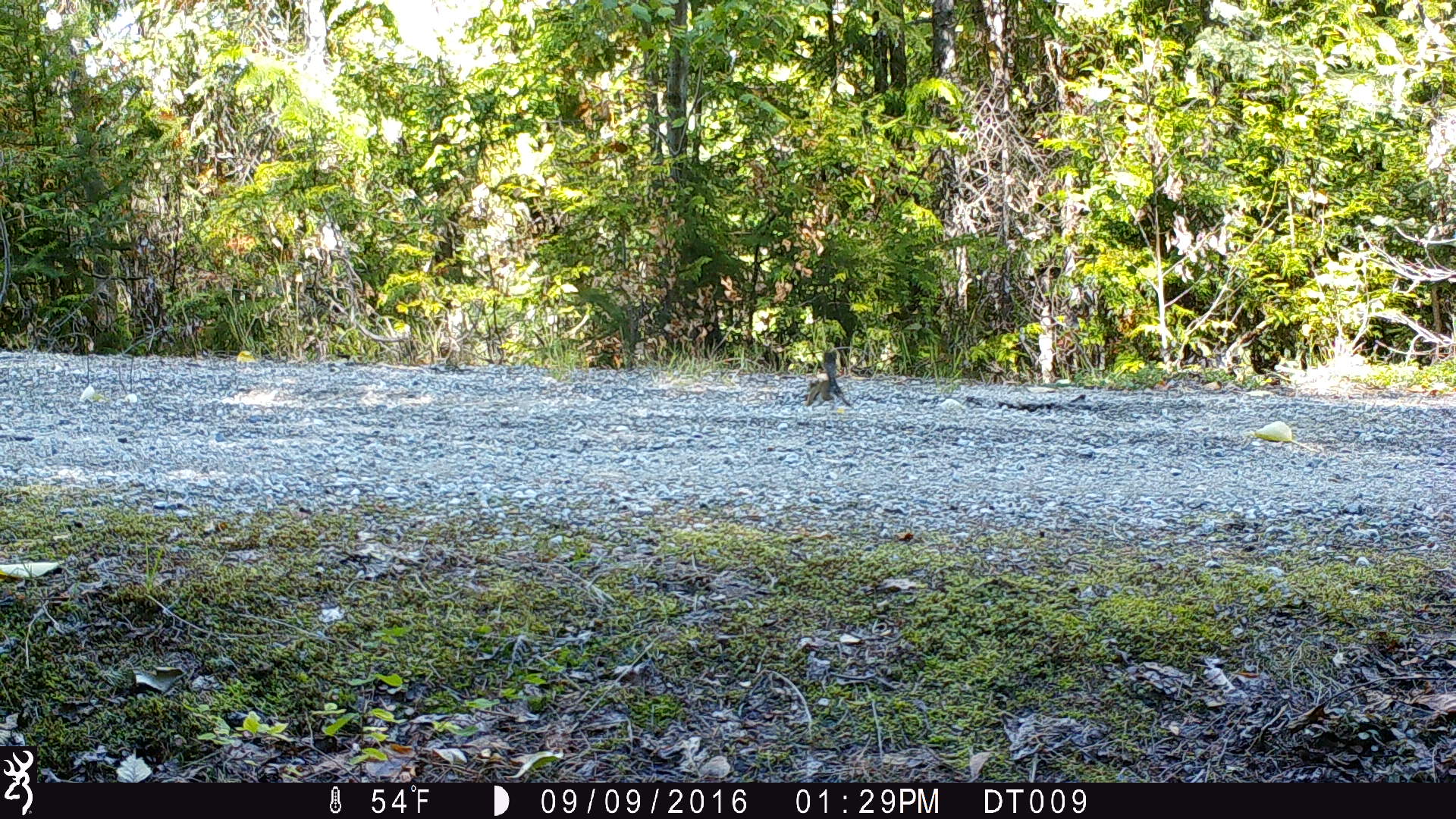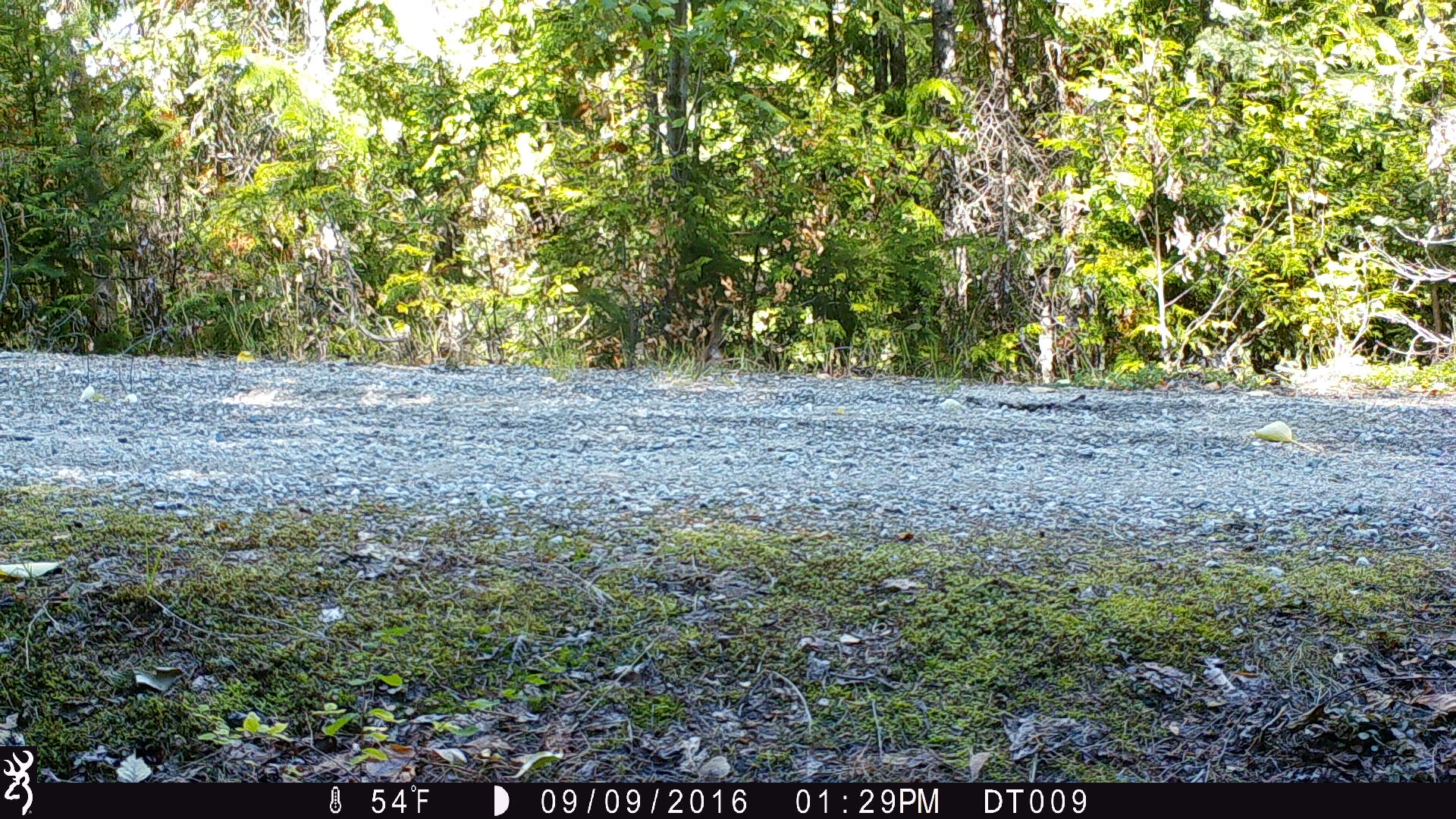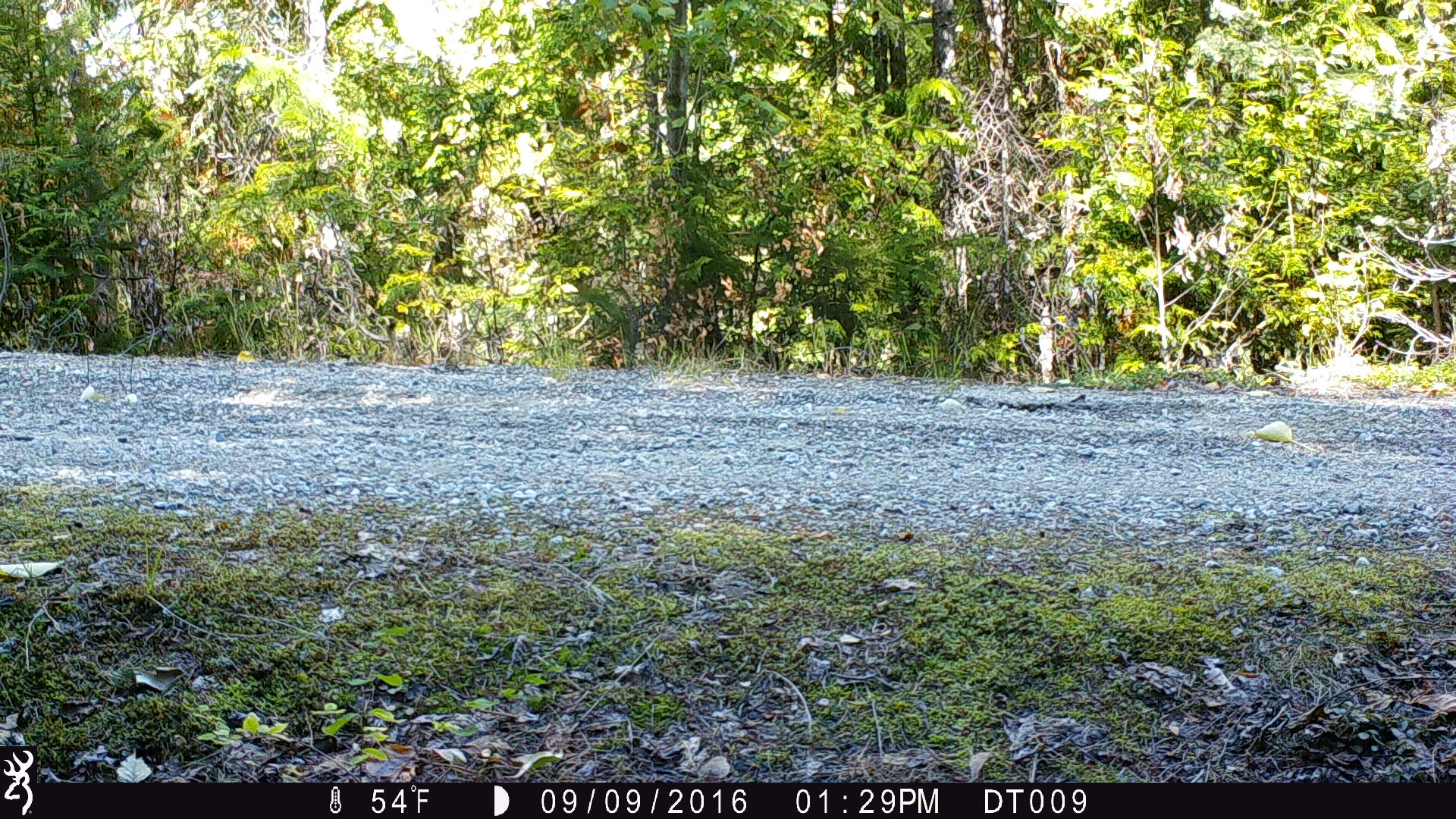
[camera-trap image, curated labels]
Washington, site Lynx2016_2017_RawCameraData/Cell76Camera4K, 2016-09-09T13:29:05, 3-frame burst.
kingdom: Animalia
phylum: Chordata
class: Mammalia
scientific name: Mammalia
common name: small mammal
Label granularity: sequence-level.